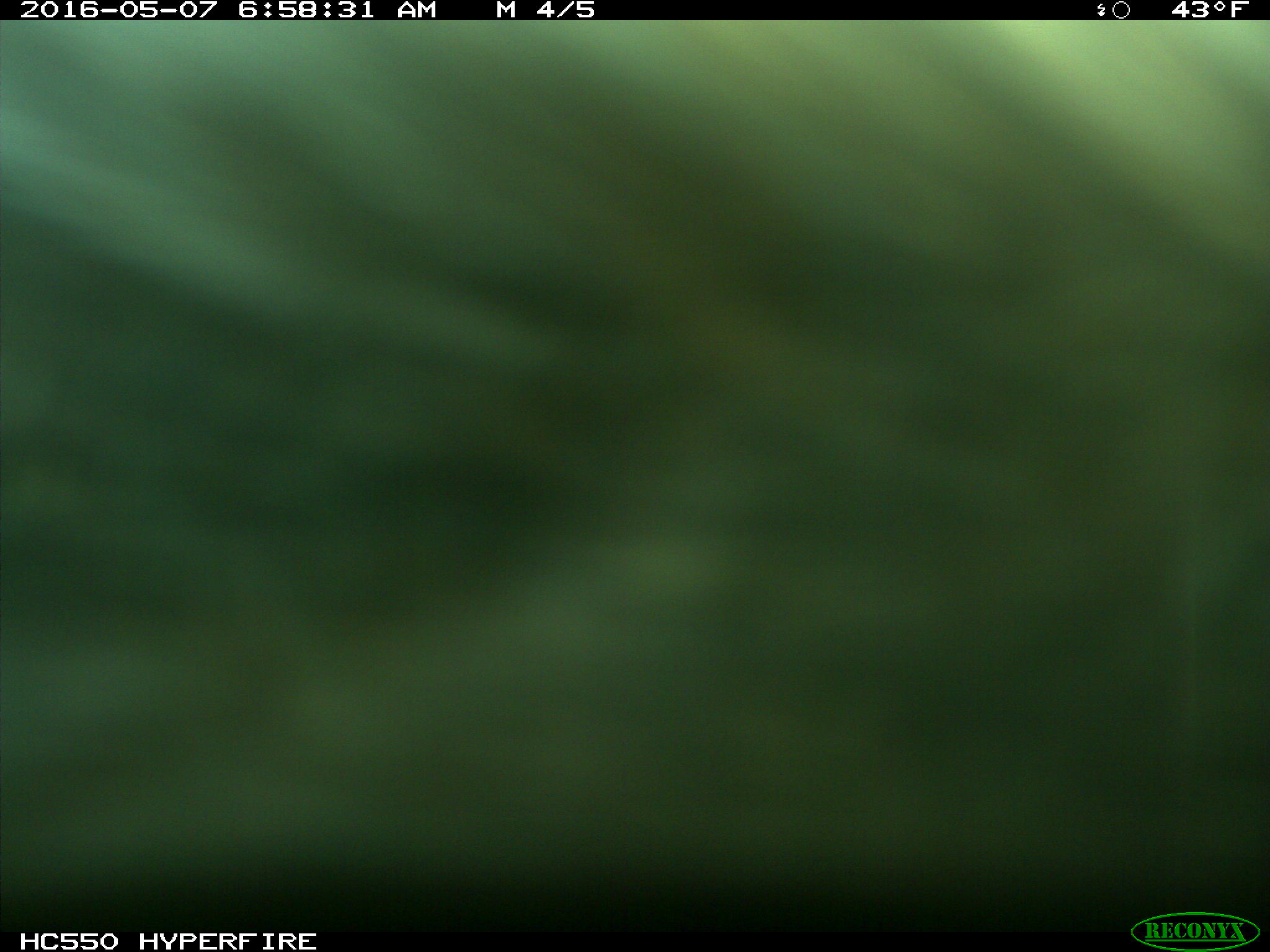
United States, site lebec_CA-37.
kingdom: Animalia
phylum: Chordata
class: Mammalia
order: Artiodactyla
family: Bovidae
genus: Bos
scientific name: Bos taurus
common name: domestic cow